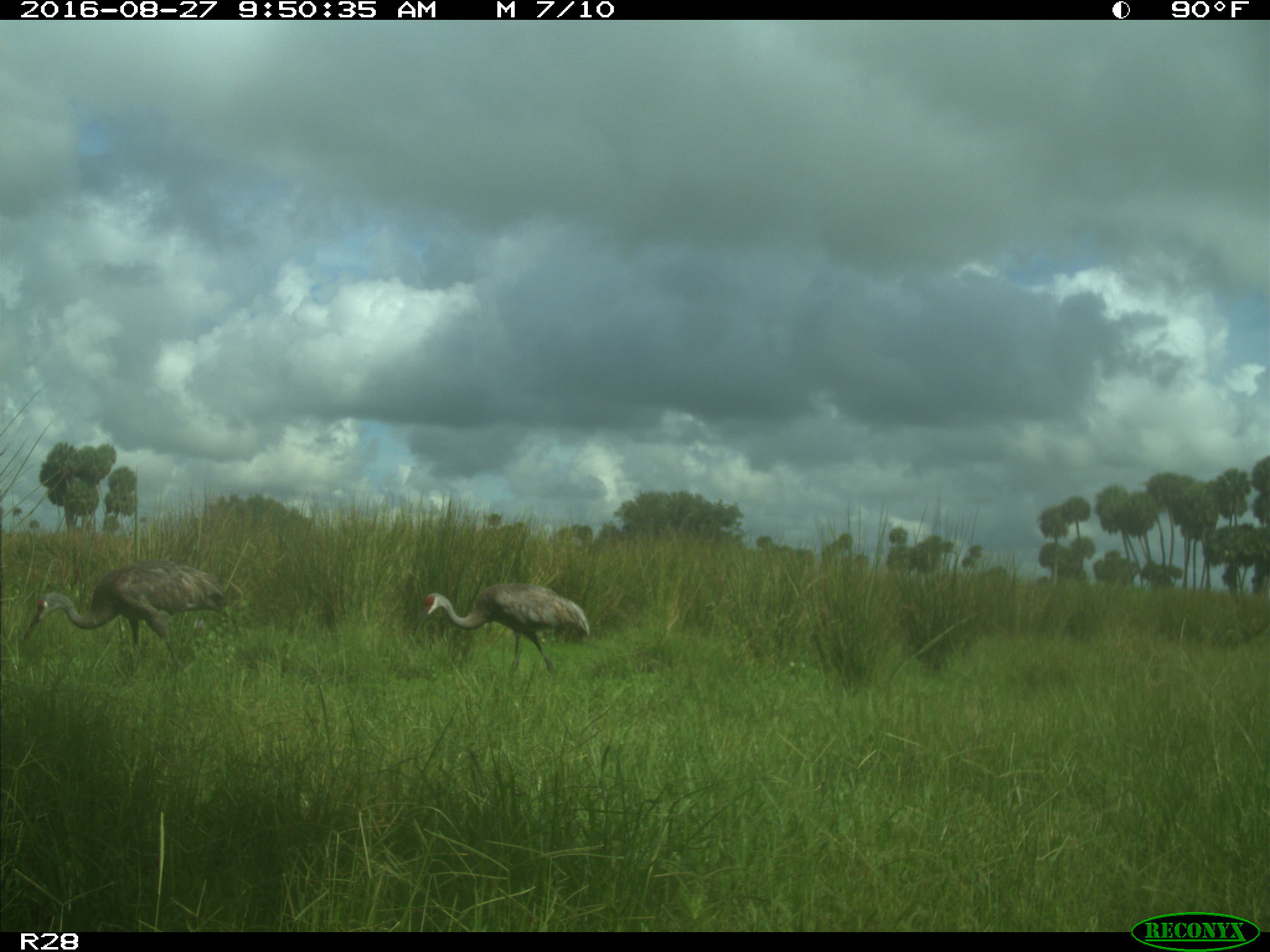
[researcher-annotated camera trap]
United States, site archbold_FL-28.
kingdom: Animalia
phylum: Chordata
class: Aves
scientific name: Aves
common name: birds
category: unidentified bird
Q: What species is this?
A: Unidentified bird (birds) (Aves).